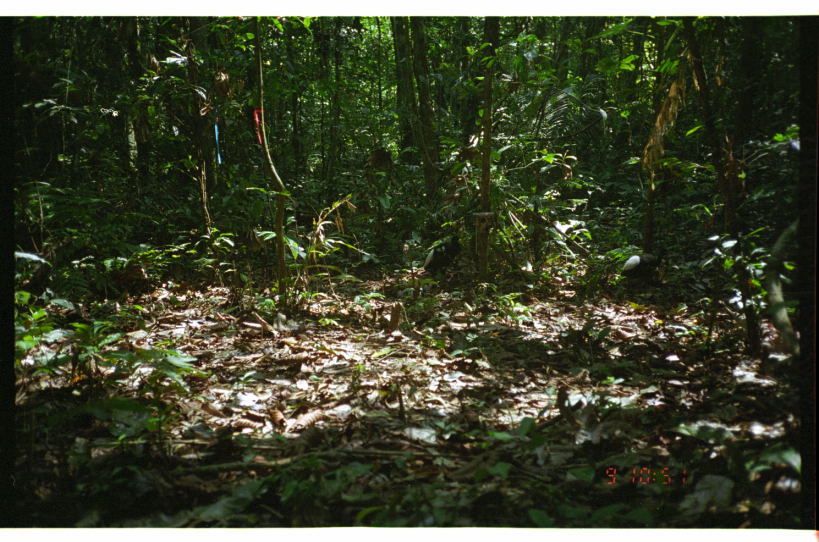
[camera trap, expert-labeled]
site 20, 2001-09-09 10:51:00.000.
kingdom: Animalia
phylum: Chordata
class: Aves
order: Gruiformes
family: Psophiidae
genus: Psophia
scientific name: Psophia leucoptera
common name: pale-winged trumpeter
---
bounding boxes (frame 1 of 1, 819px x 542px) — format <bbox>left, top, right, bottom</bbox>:
psophia leucoptera: <bbox>619, 246, 673, 281</bbox>; <bbox>422, 234, 464, 276</bbox>